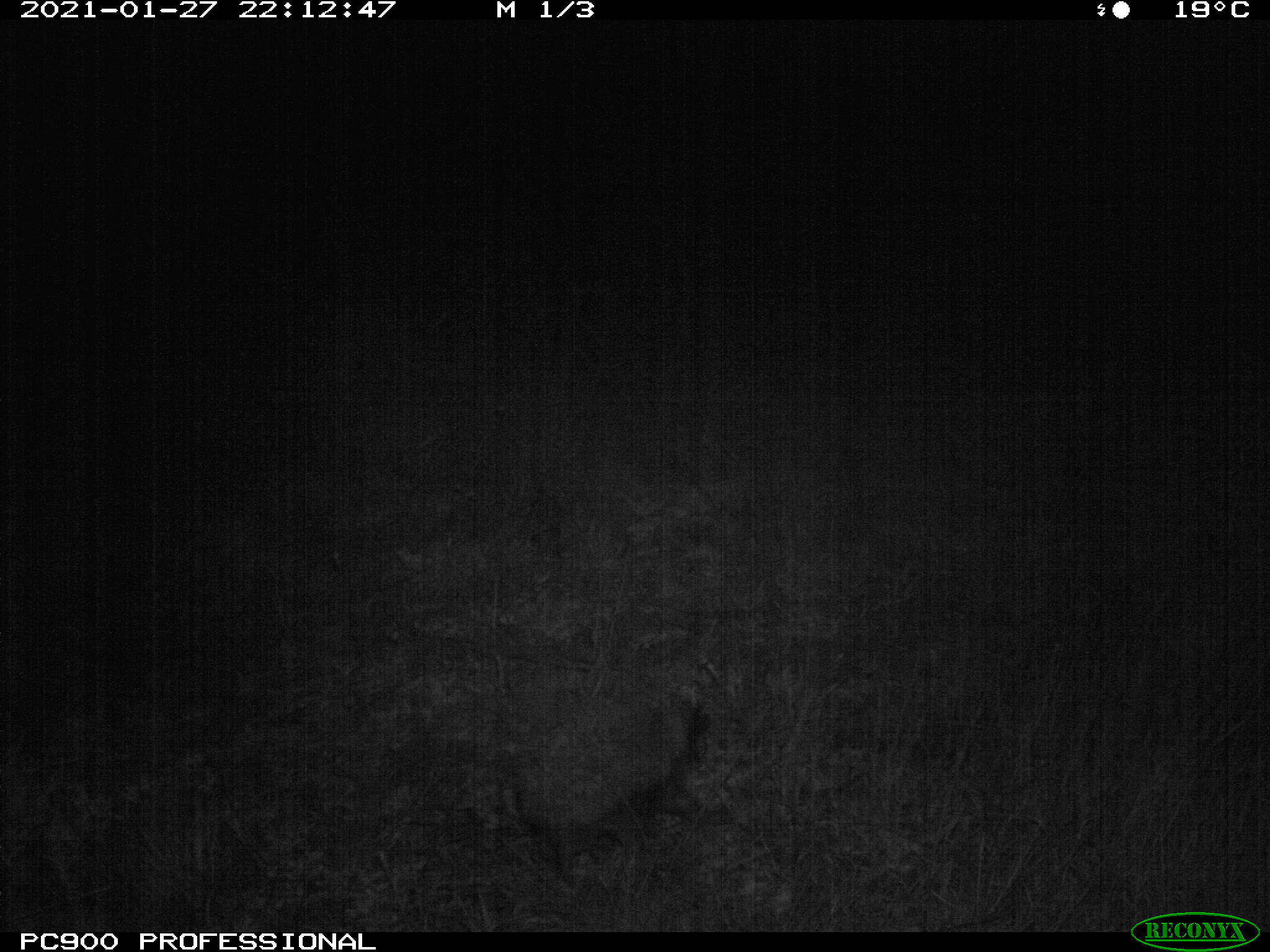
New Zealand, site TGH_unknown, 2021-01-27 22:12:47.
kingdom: Animalia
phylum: Chordata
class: Mammalia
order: Eulipotyphla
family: Erinaceidae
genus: Erinaceus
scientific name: Erinaceus europaeus europaeus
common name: european hedgehog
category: hedgehog